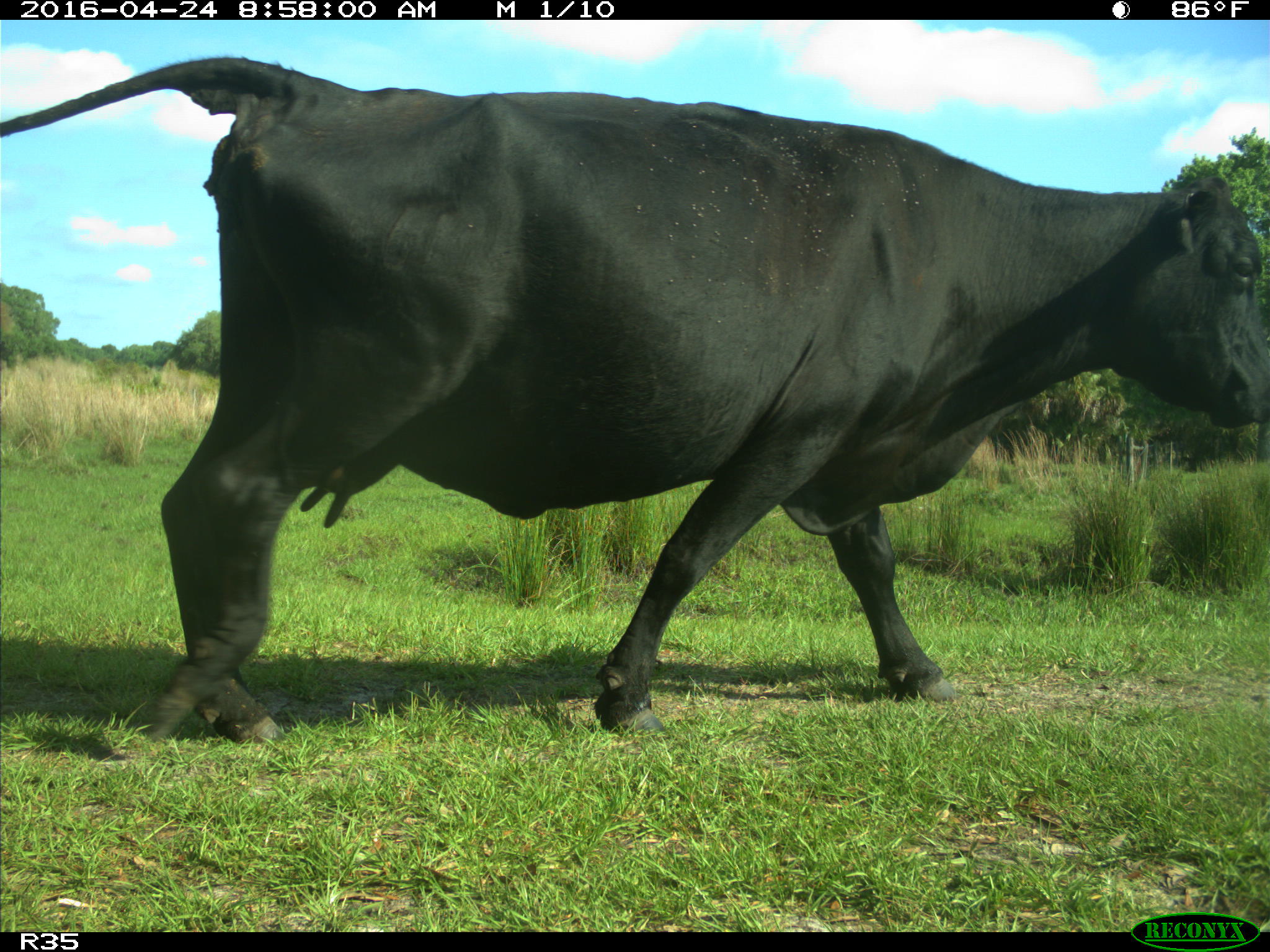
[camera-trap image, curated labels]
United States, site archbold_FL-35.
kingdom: Animalia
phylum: Chordata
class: Mammalia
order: Artiodactyla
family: Bovidae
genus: Bos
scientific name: Bos taurus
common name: domestic cow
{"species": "Bos taurus (domestic cow)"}